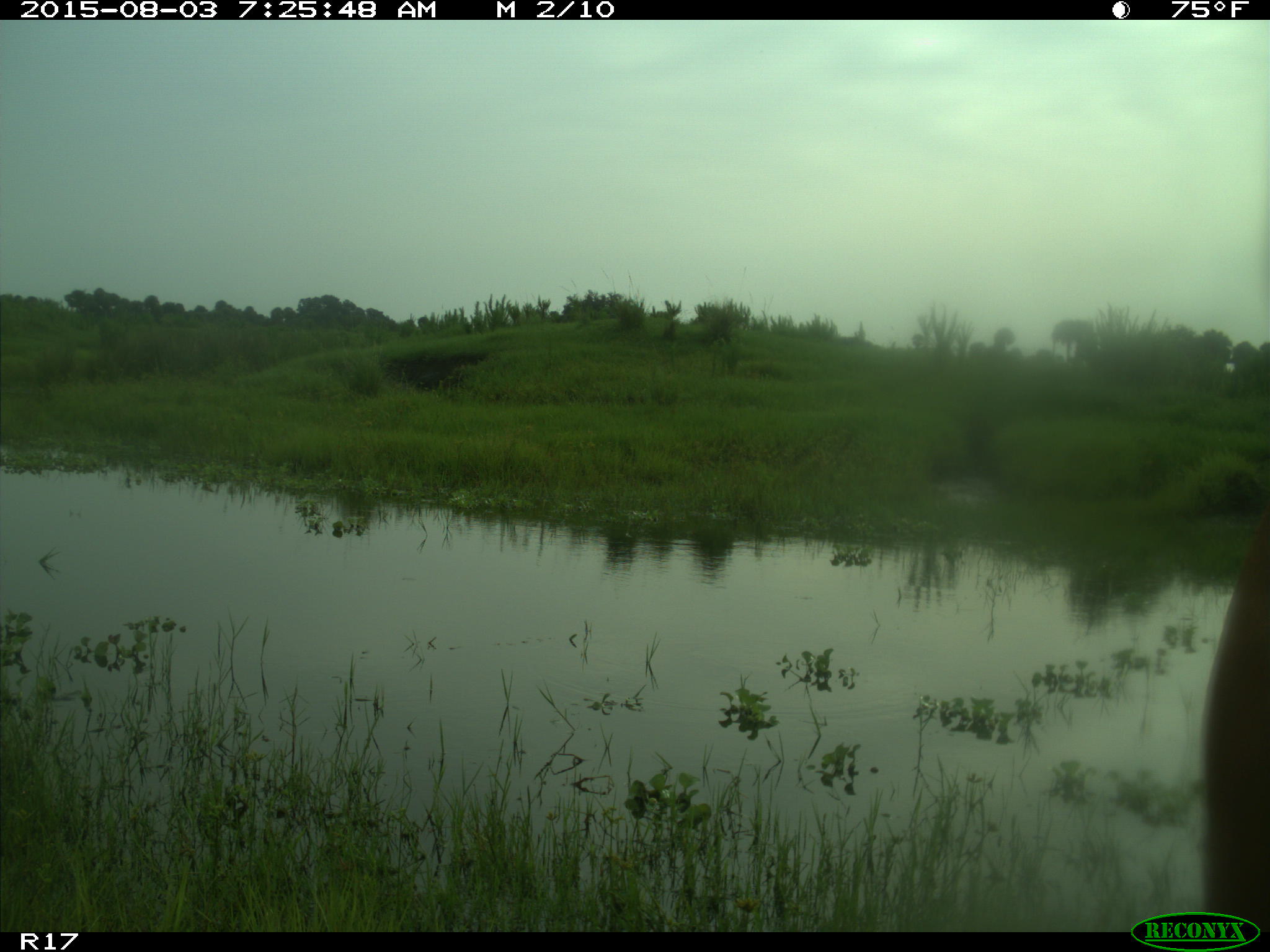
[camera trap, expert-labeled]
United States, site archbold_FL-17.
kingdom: Animalia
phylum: Chordata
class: Mammalia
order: Artiodactyla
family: Bovidae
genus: Bos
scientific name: Bos taurus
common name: domestic cow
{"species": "Bos taurus (domestic cow)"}